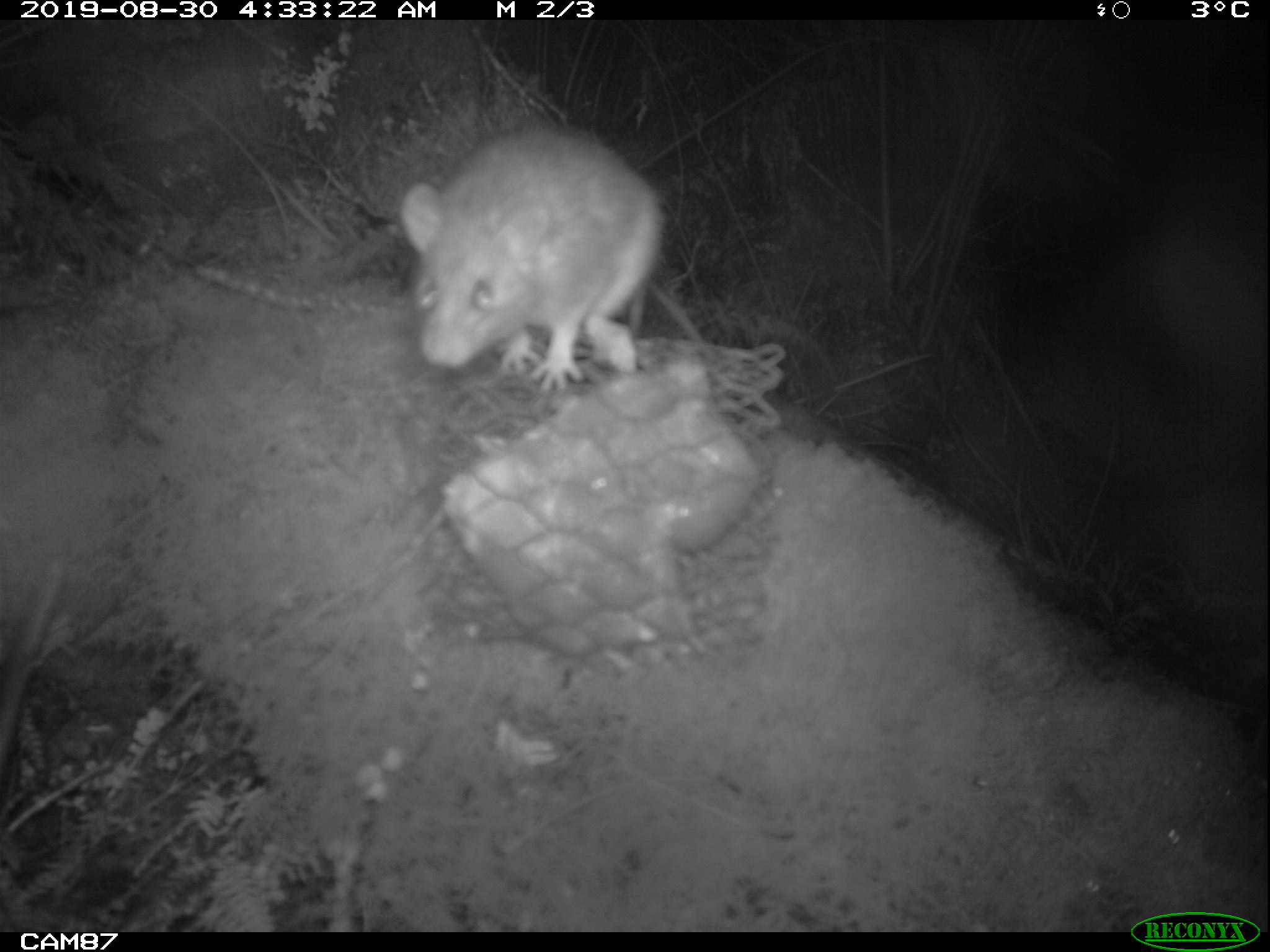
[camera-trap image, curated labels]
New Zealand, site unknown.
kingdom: Animalia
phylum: Chordata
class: Mammalia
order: Rodentia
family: Muridae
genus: Rattus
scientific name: Rattus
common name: rat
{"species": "rat (Rattus)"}